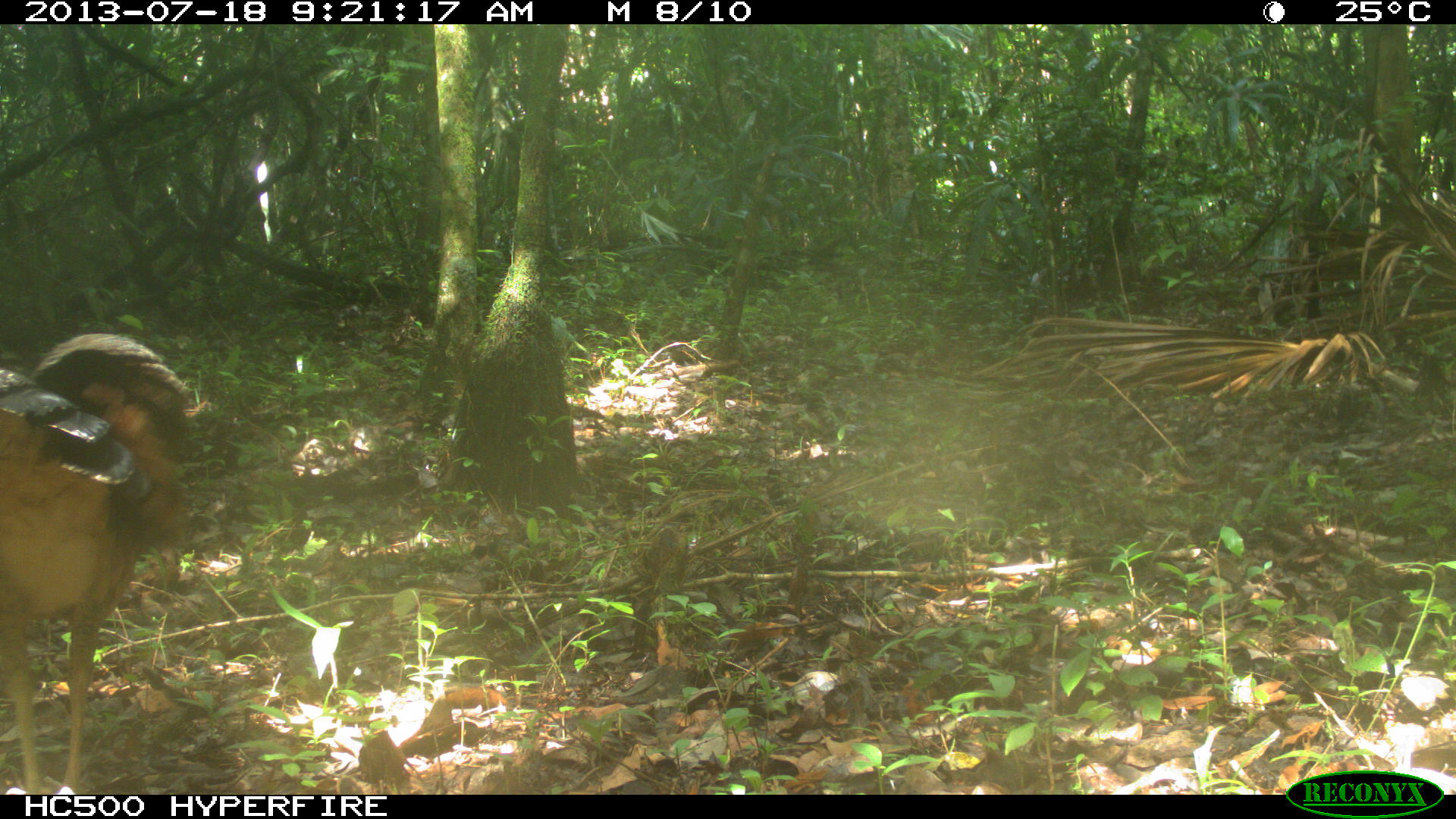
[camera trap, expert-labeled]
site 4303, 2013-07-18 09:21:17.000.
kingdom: Animalia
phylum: Chordata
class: Aves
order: Galliformes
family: Cracidae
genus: Crax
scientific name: Crax rubra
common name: great curassow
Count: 1.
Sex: female.